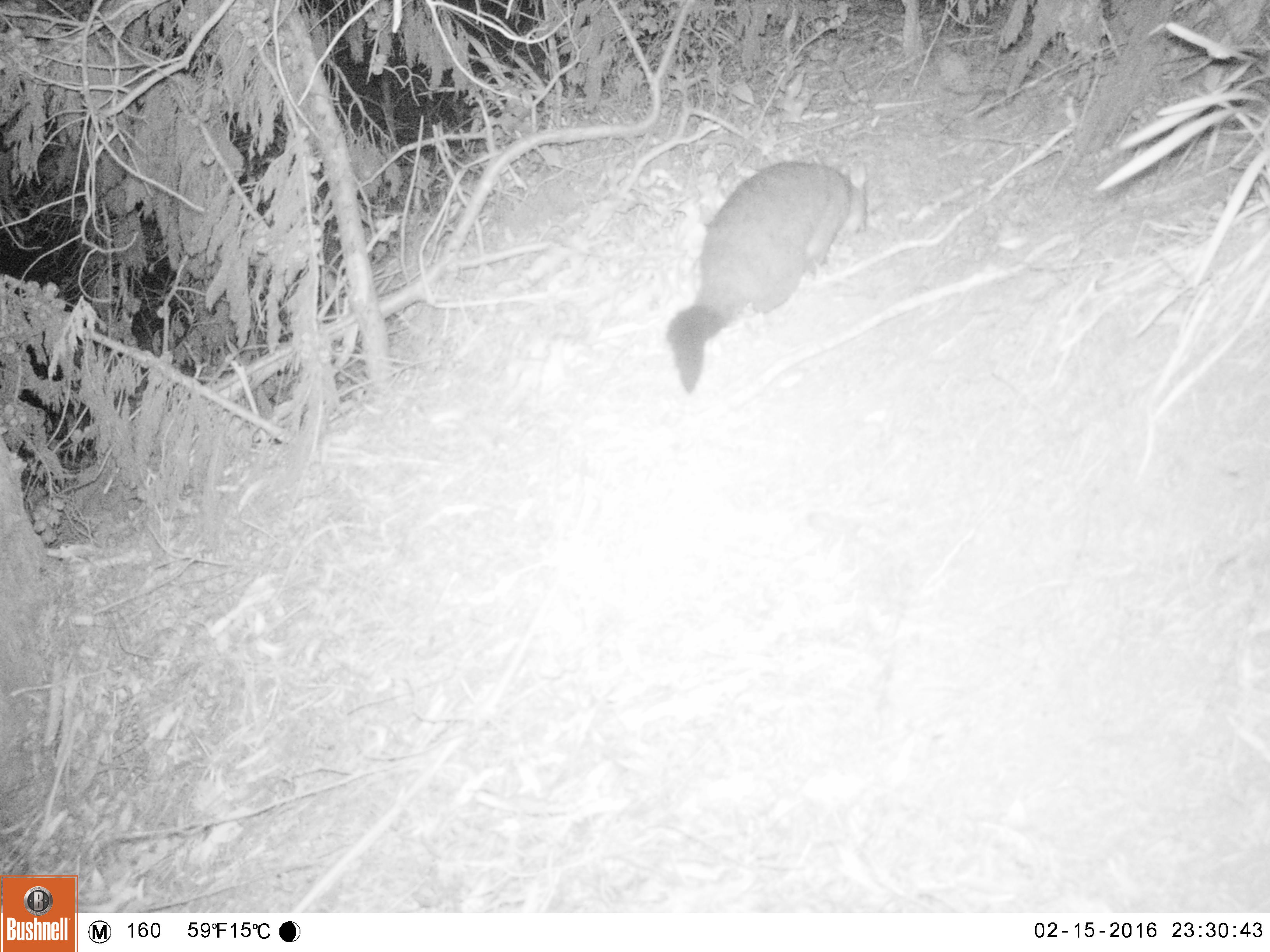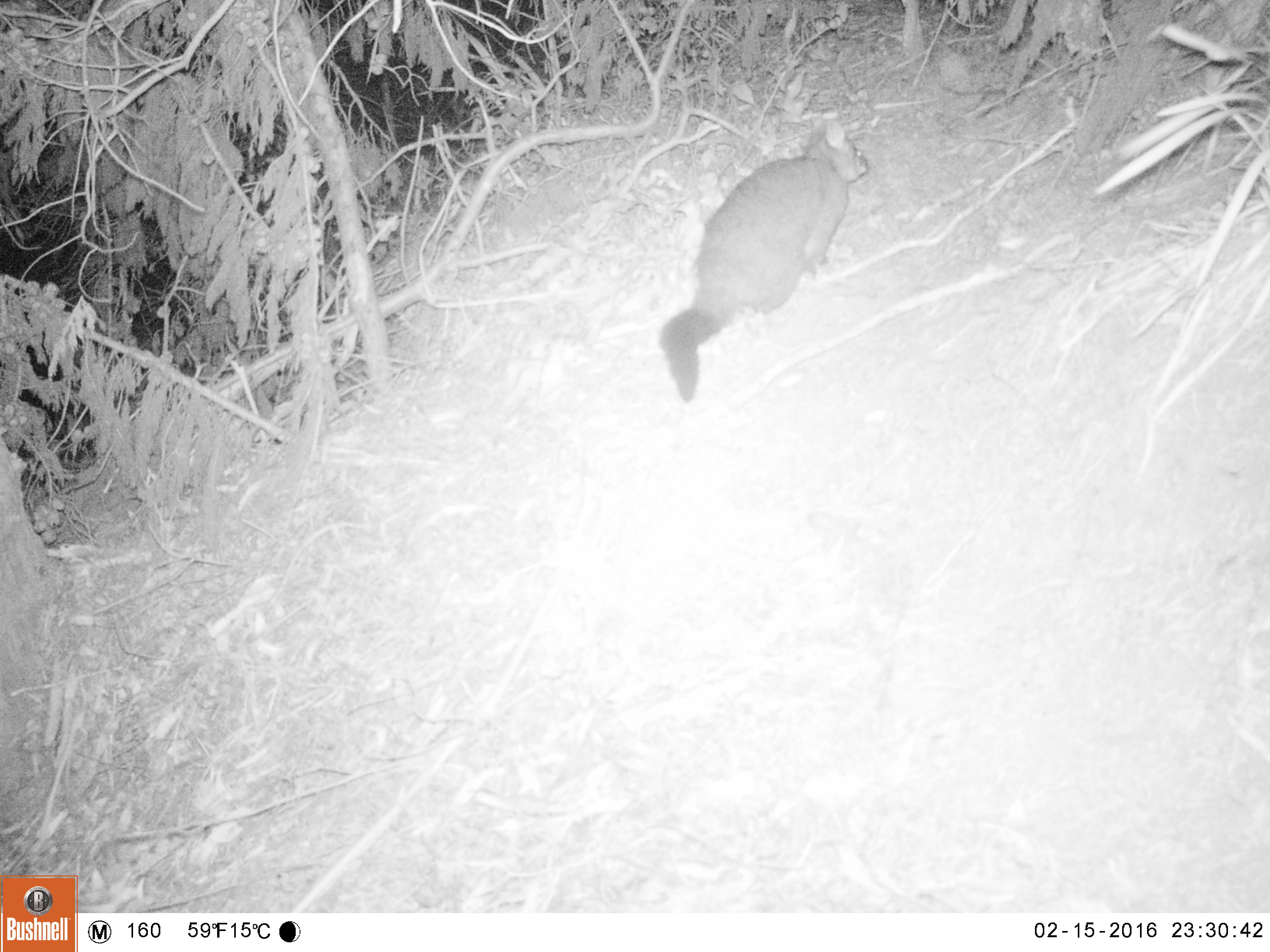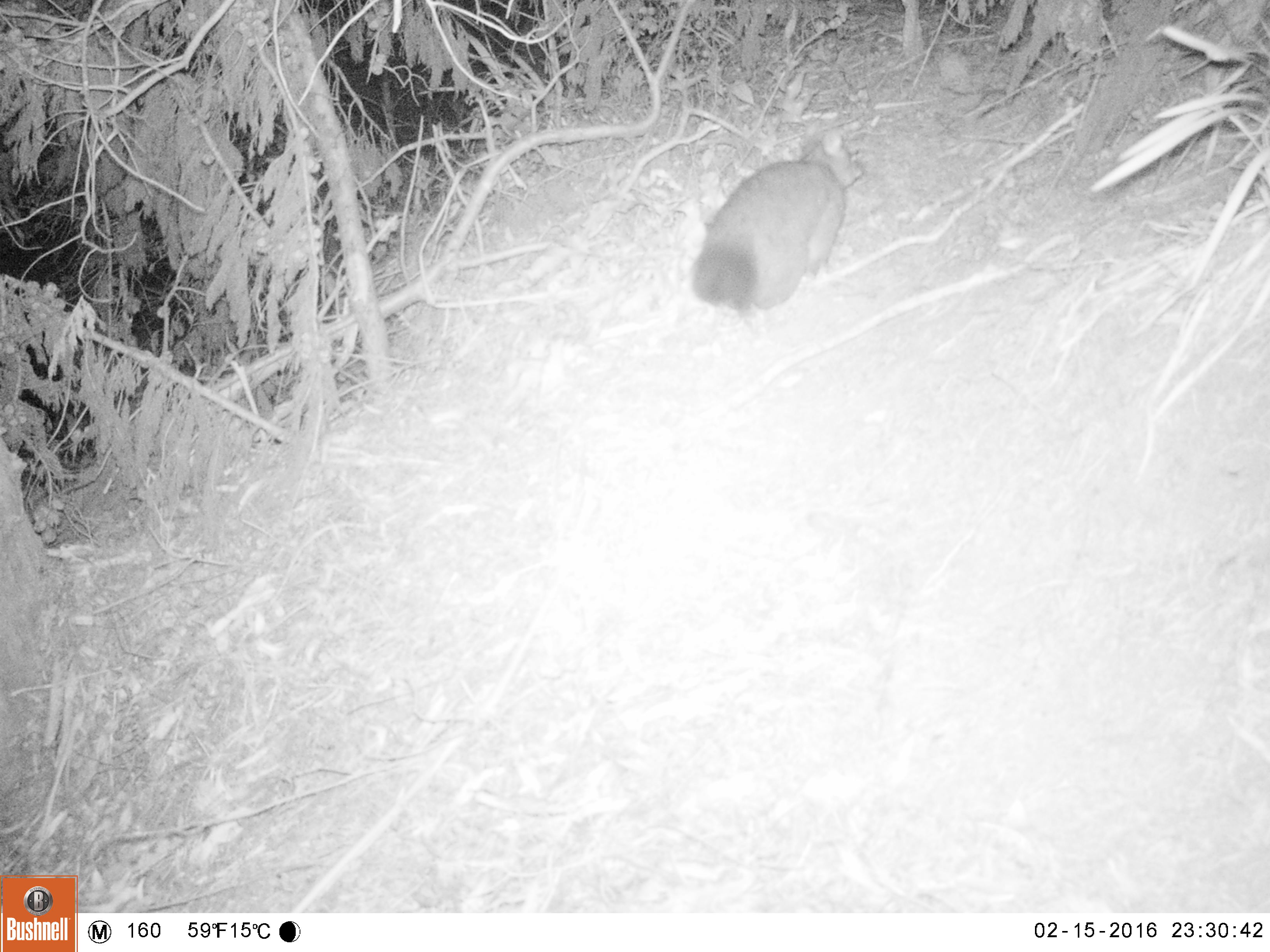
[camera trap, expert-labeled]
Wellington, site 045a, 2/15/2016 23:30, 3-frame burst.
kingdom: Animalia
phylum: Chordata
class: Mammalia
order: Didelphimorphia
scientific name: Didelphimorphia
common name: possum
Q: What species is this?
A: Possum (Didelphimorphia).